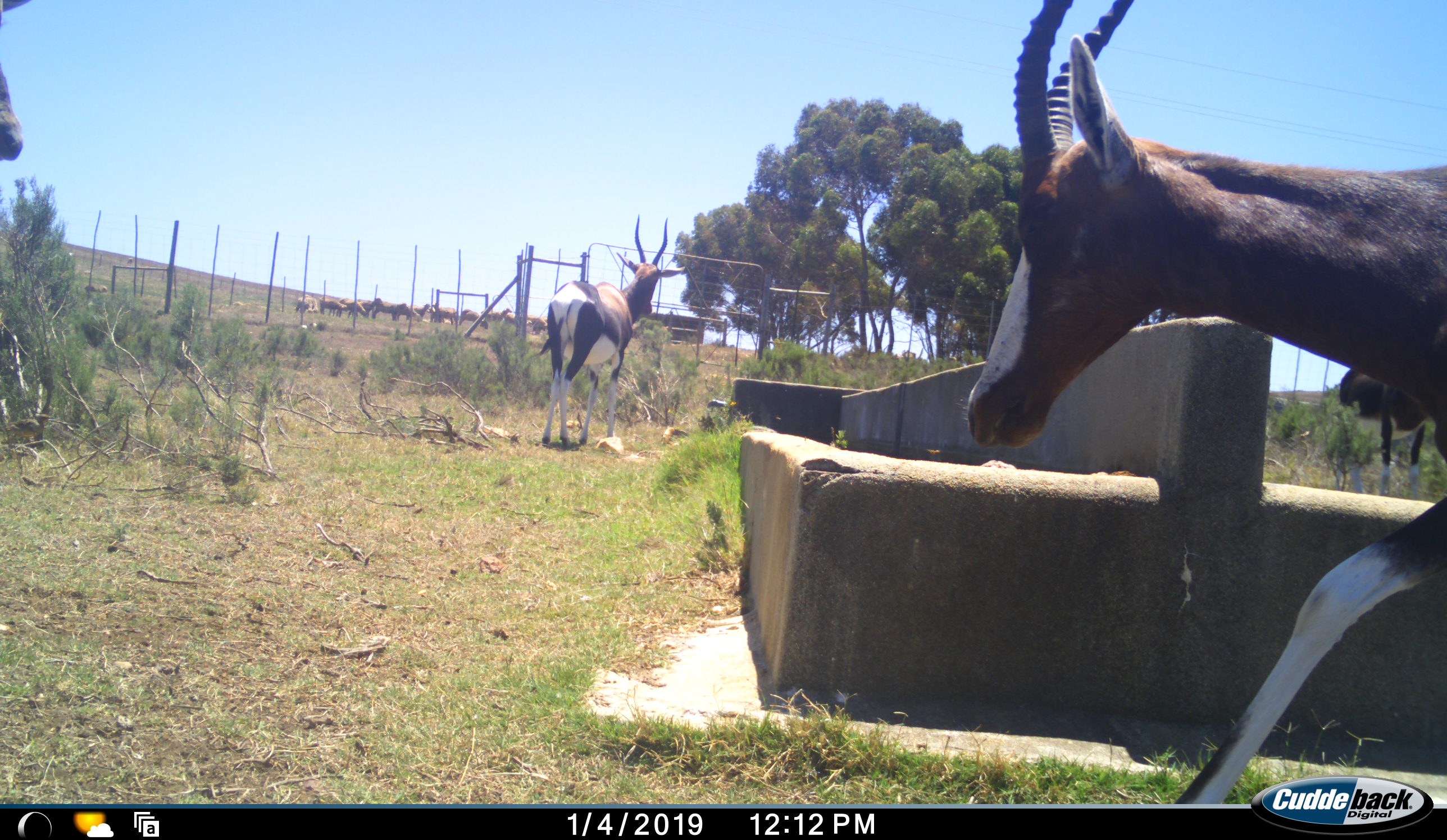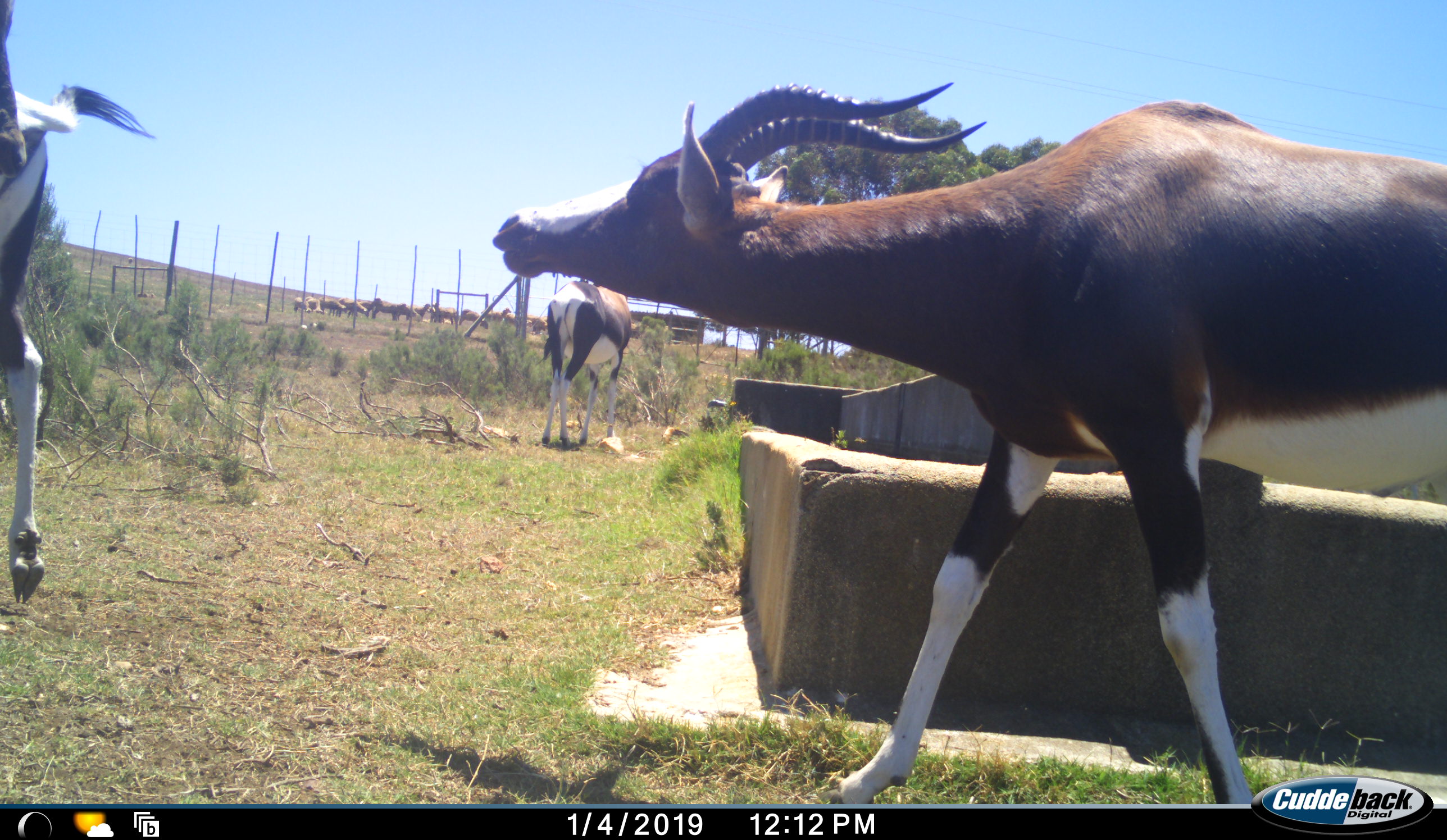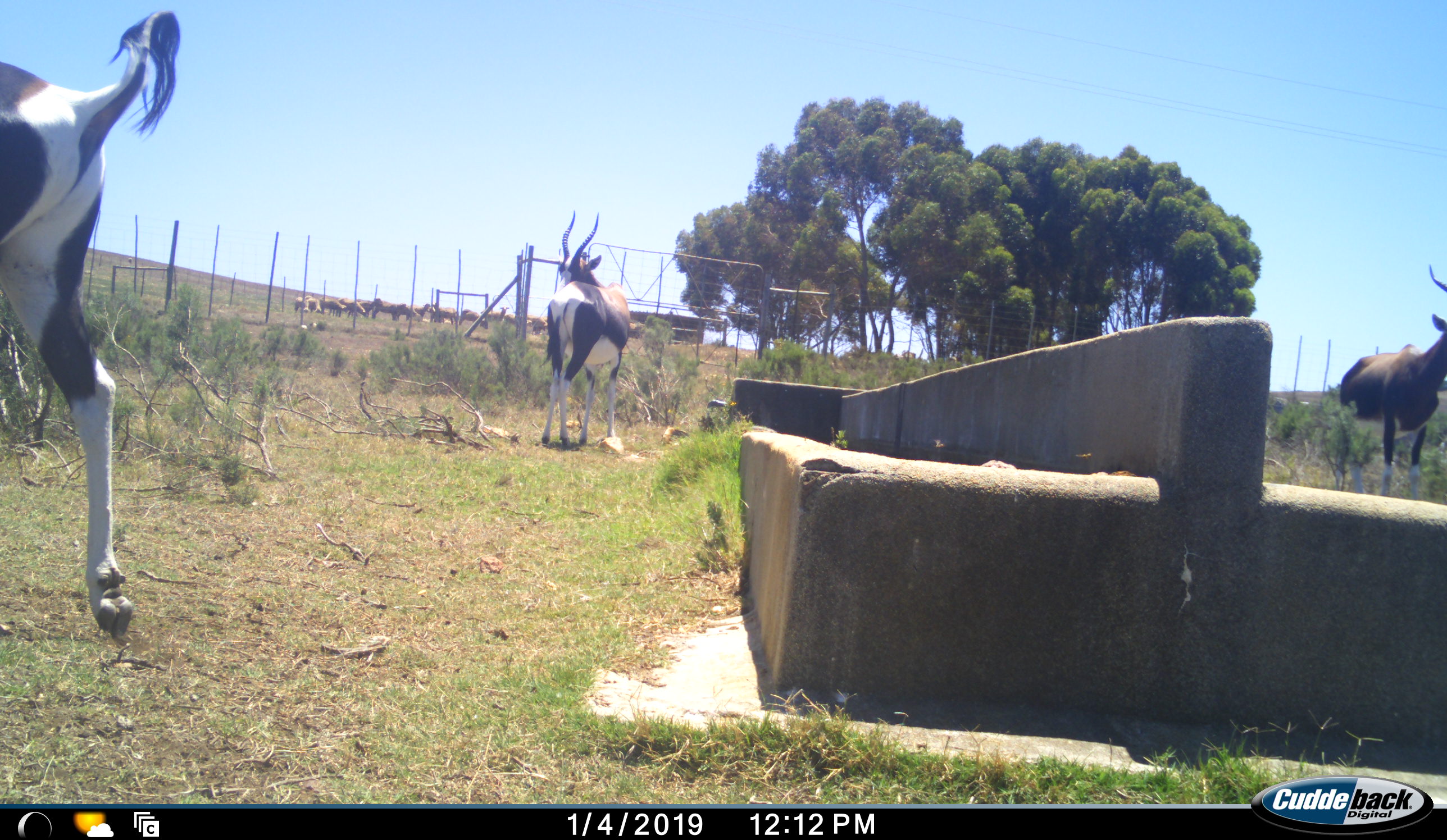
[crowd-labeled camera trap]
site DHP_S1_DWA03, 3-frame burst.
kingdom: Animalia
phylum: Chordata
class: Mammalia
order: Artiodactyla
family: Bovidae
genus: Damaliscus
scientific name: Damaliscus pygargus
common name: bontebok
Bontebok (Damaliscus pygargus), count 4. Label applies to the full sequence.